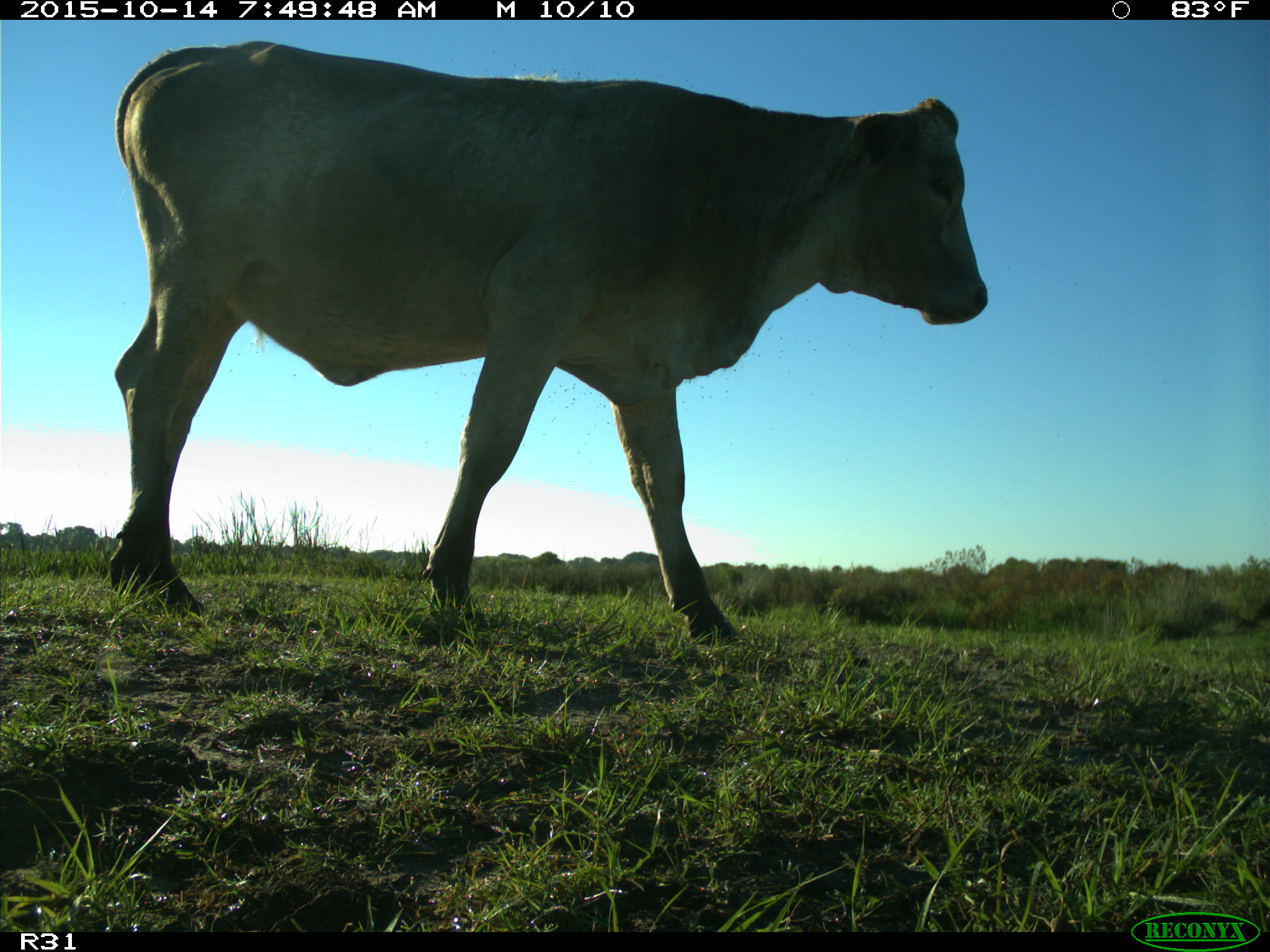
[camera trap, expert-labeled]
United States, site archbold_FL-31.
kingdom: Animalia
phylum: Chordata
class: Mammalia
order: Artiodactyla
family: Bovidae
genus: Bos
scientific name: Bos taurus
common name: domestic cow